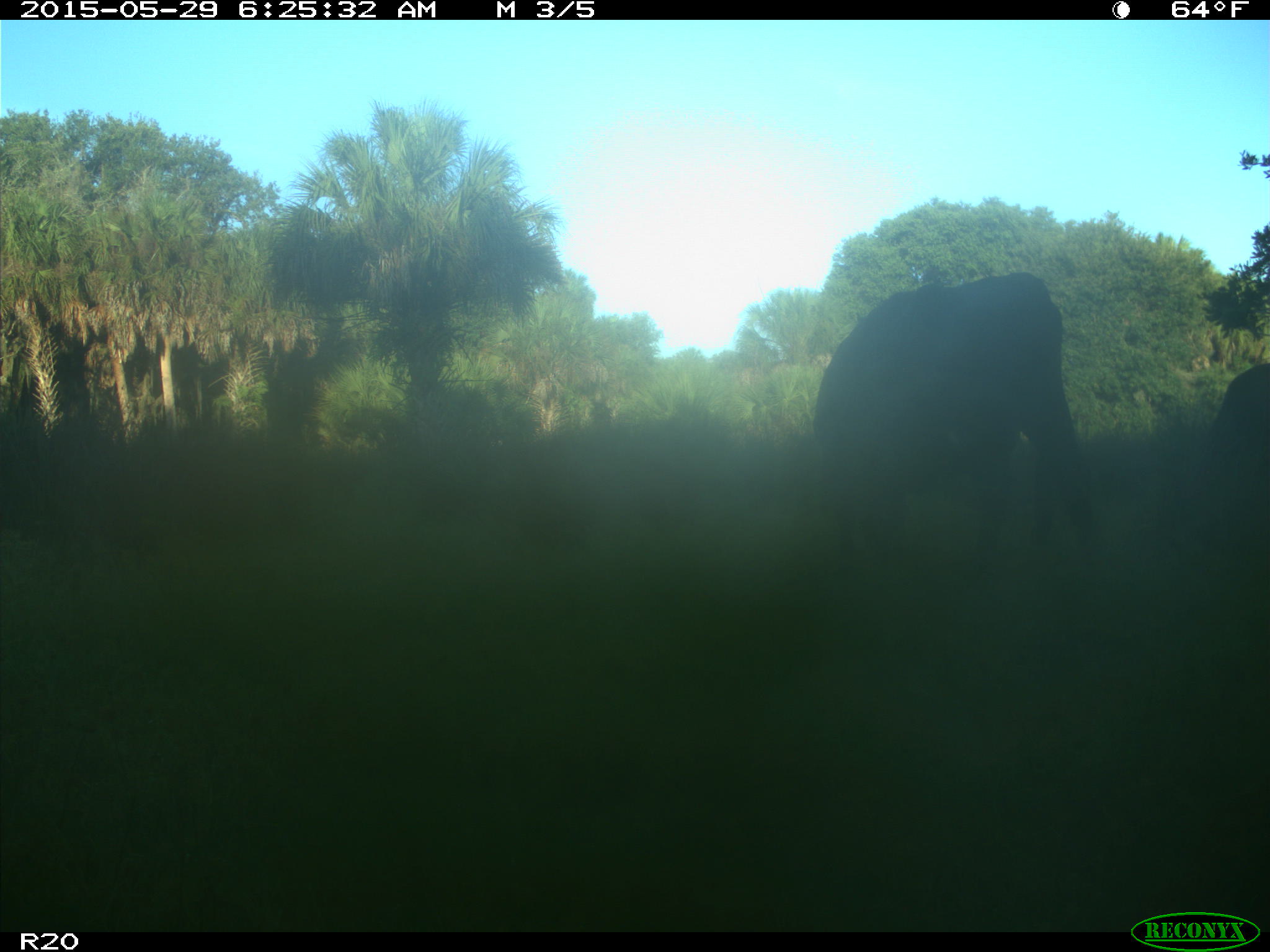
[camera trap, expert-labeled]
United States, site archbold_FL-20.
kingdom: Animalia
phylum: Chordata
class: Mammalia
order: Artiodactyla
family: Bovidae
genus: Bos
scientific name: Bos taurus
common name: domestic cow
Bos taurus (domestic cow).